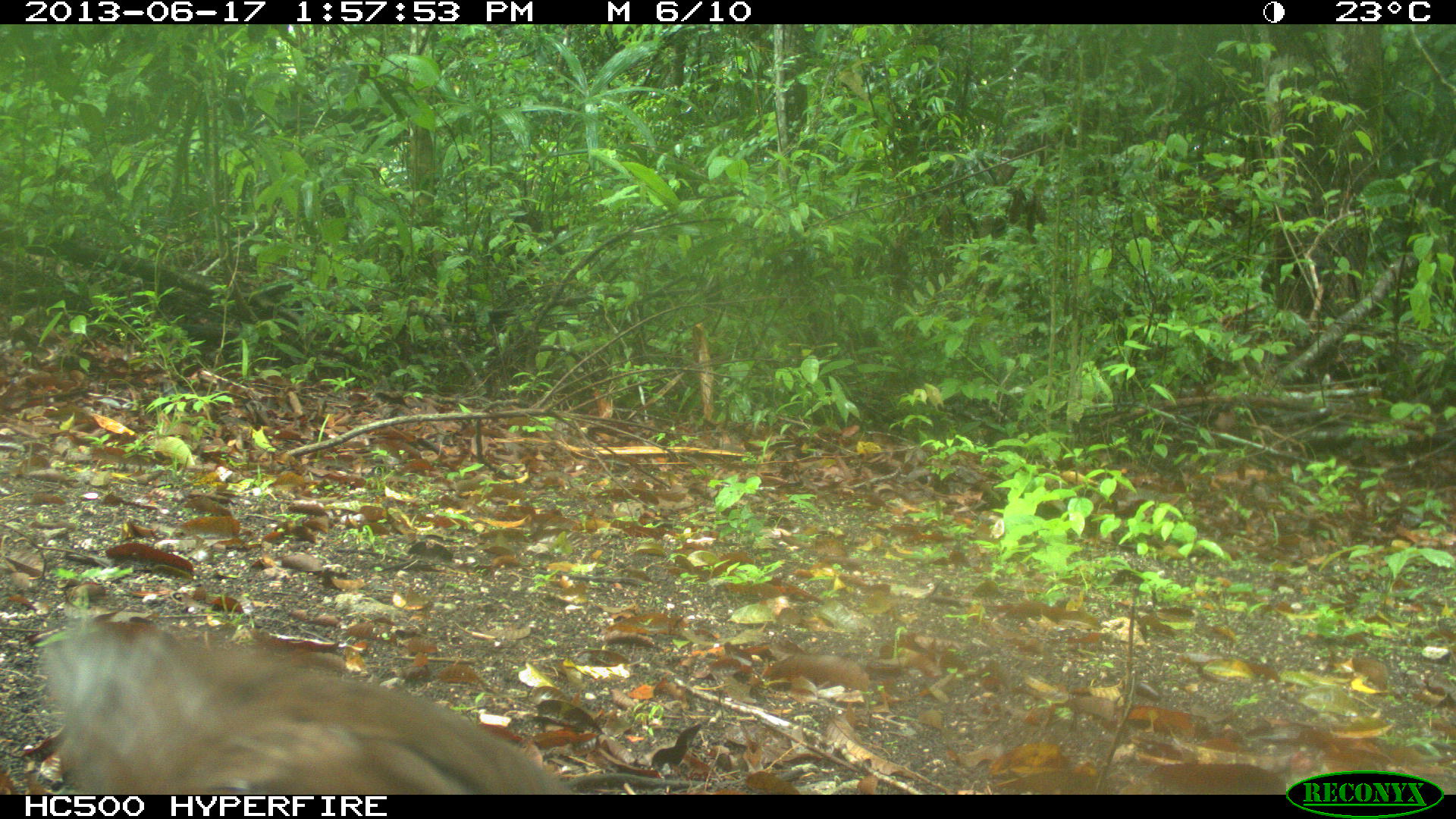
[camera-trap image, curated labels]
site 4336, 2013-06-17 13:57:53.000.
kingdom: Animalia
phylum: Chordata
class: Aves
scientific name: Aves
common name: birds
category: unknown raptor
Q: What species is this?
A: Unknown raptor (birds) (Aves).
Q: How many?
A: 1.